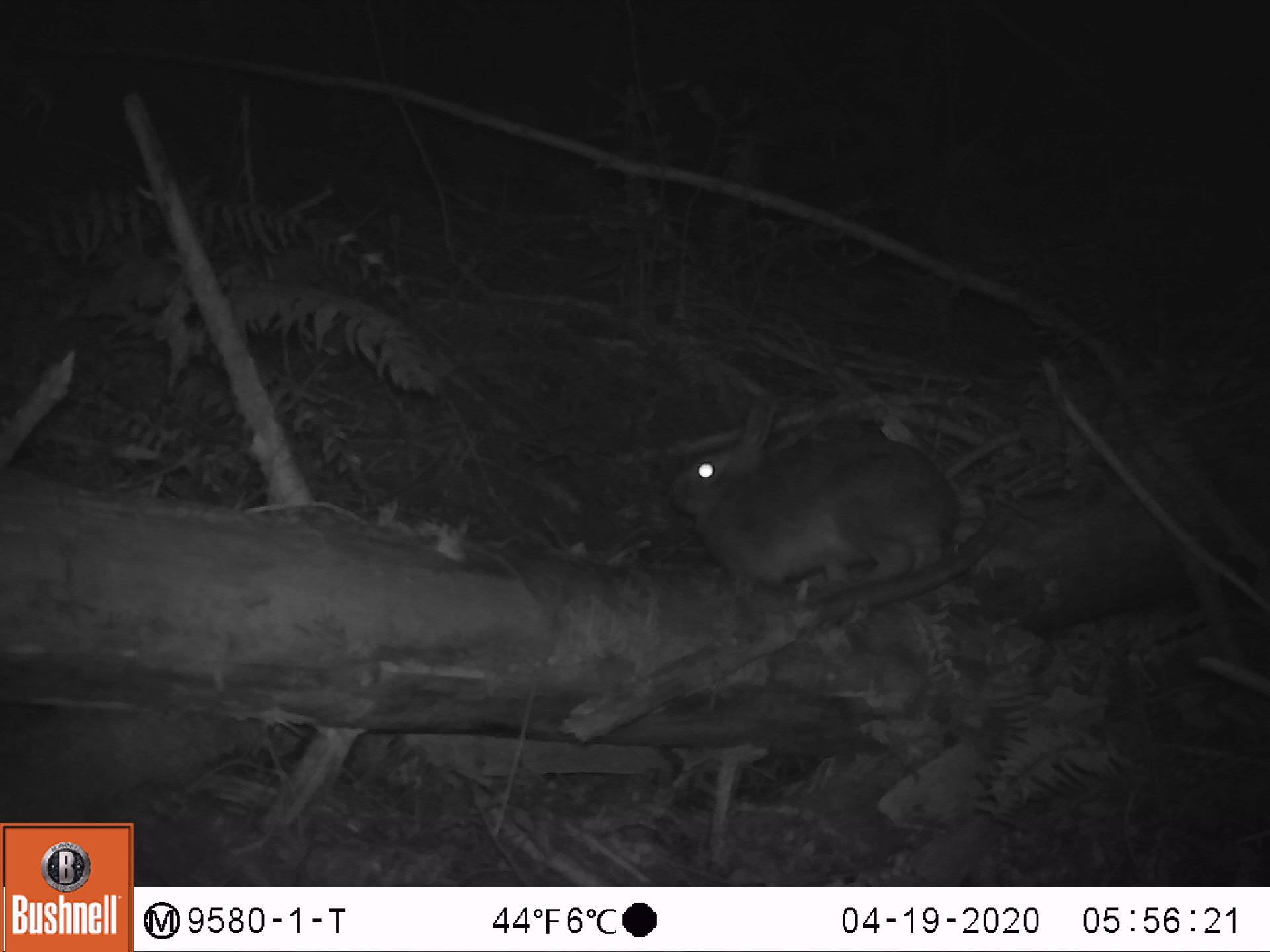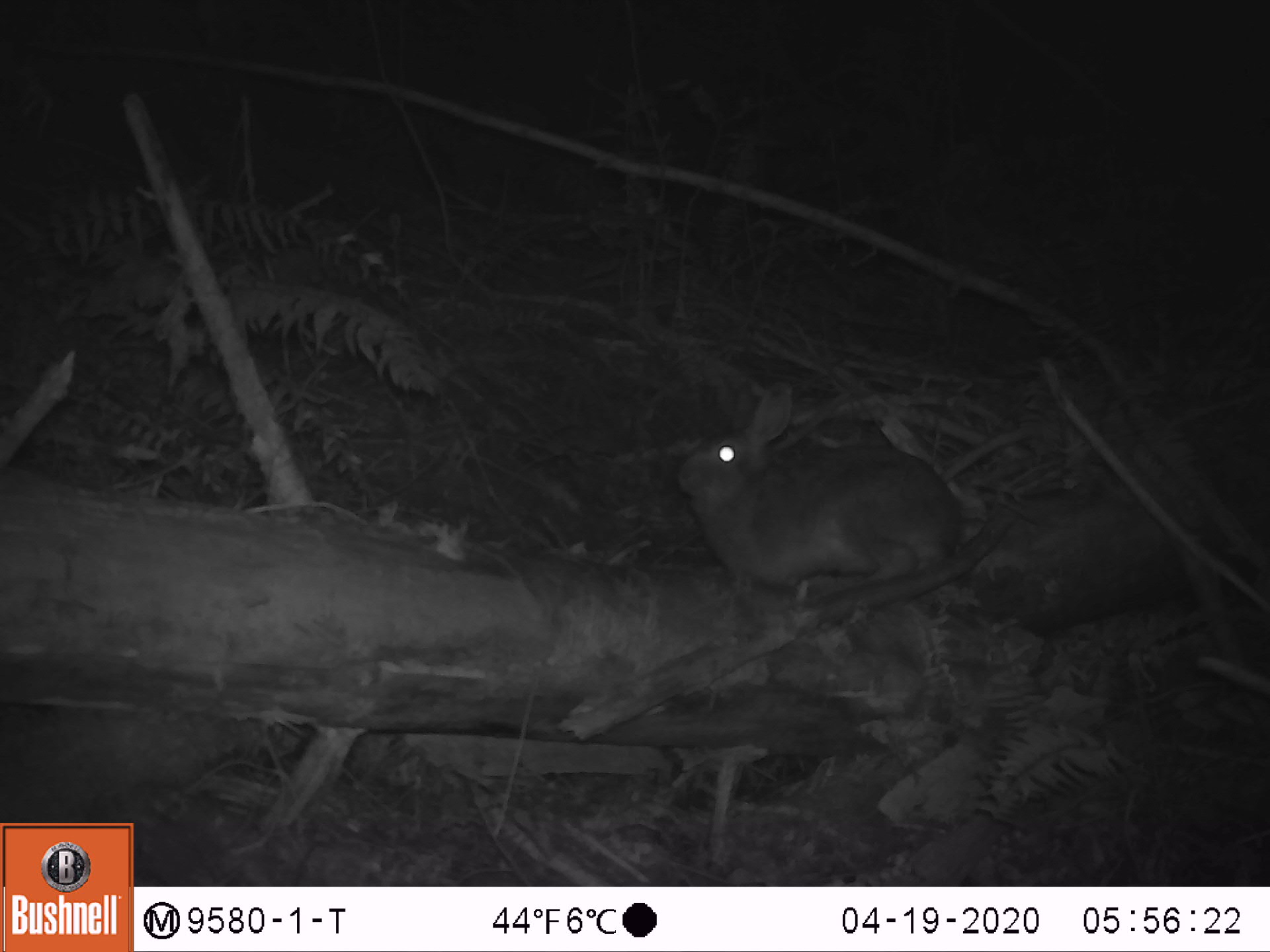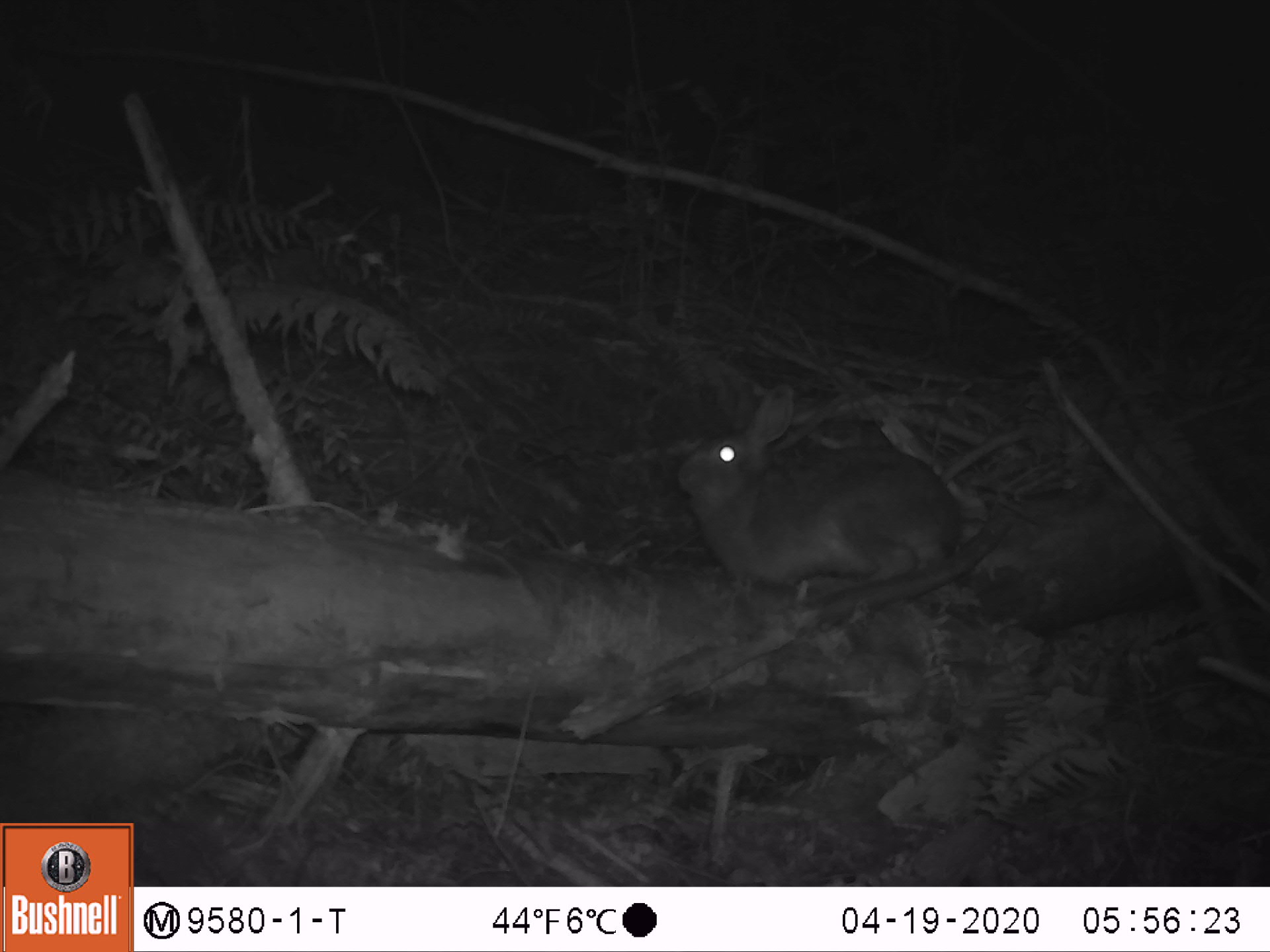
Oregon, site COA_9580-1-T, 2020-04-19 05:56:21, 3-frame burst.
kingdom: Animalia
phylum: Chordata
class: Mammalia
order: Lagomorpha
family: Leporidae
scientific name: Leporidae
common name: hares and rabbits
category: leporidae family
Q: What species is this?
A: Leporidae family (hares and rabbits) (Leporidae).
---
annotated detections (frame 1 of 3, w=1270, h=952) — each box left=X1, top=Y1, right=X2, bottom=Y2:
leporidae family: left=665, top=391, right=967, bottom=571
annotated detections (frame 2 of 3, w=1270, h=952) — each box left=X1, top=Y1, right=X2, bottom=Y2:
leporidae family: left=671, top=376, right=961, bottom=581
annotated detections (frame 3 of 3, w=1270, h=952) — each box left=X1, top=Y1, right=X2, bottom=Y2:
leporidae family: left=676, top=380, right=963, bottom=588